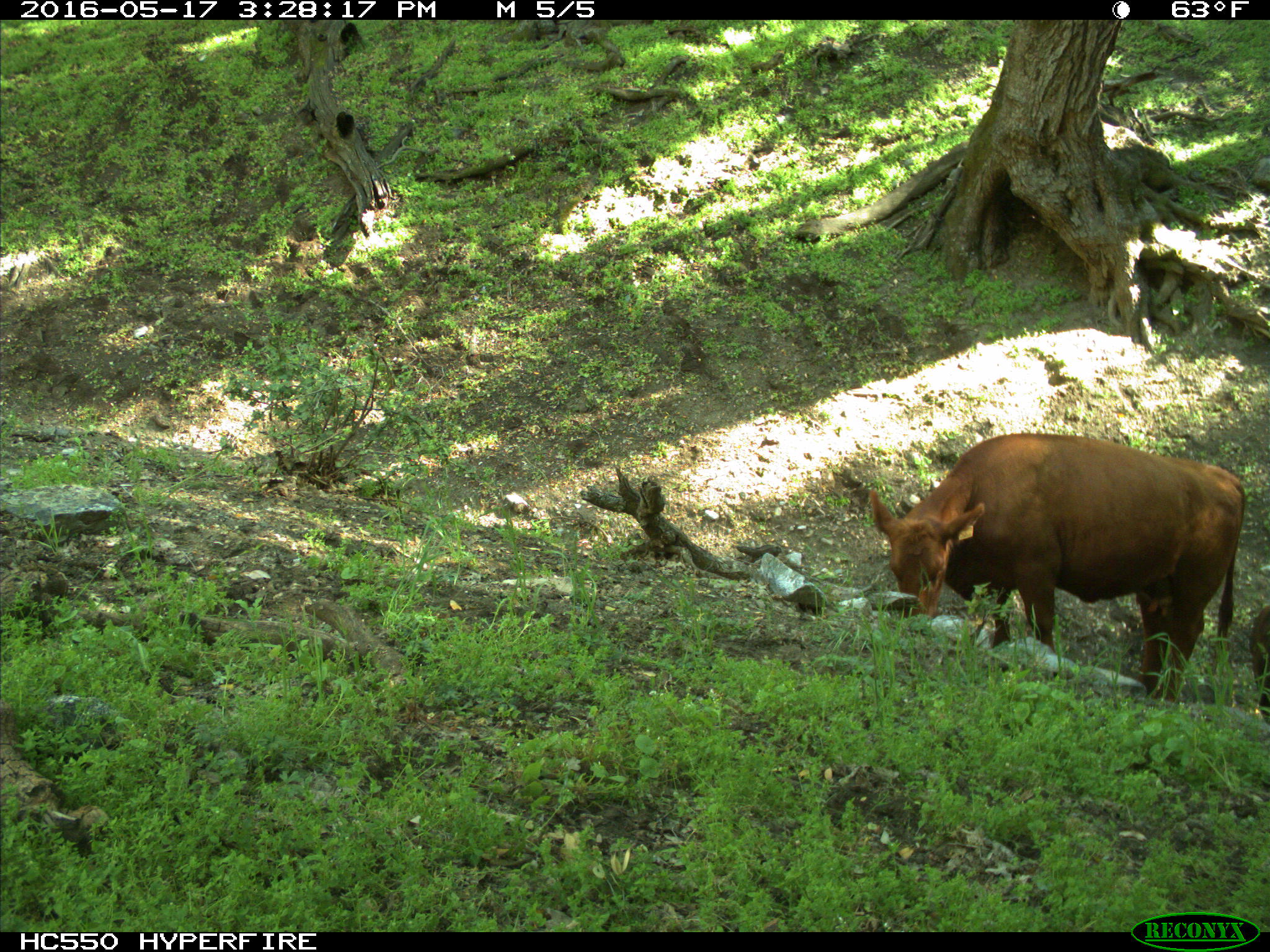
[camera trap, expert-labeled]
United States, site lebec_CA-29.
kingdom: Animalia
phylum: Chordata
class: Mammalia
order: Artiodactyla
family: Bovidae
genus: Bos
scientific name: Bos taurus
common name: domestic cow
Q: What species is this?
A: Bos taurus (domestic cow).